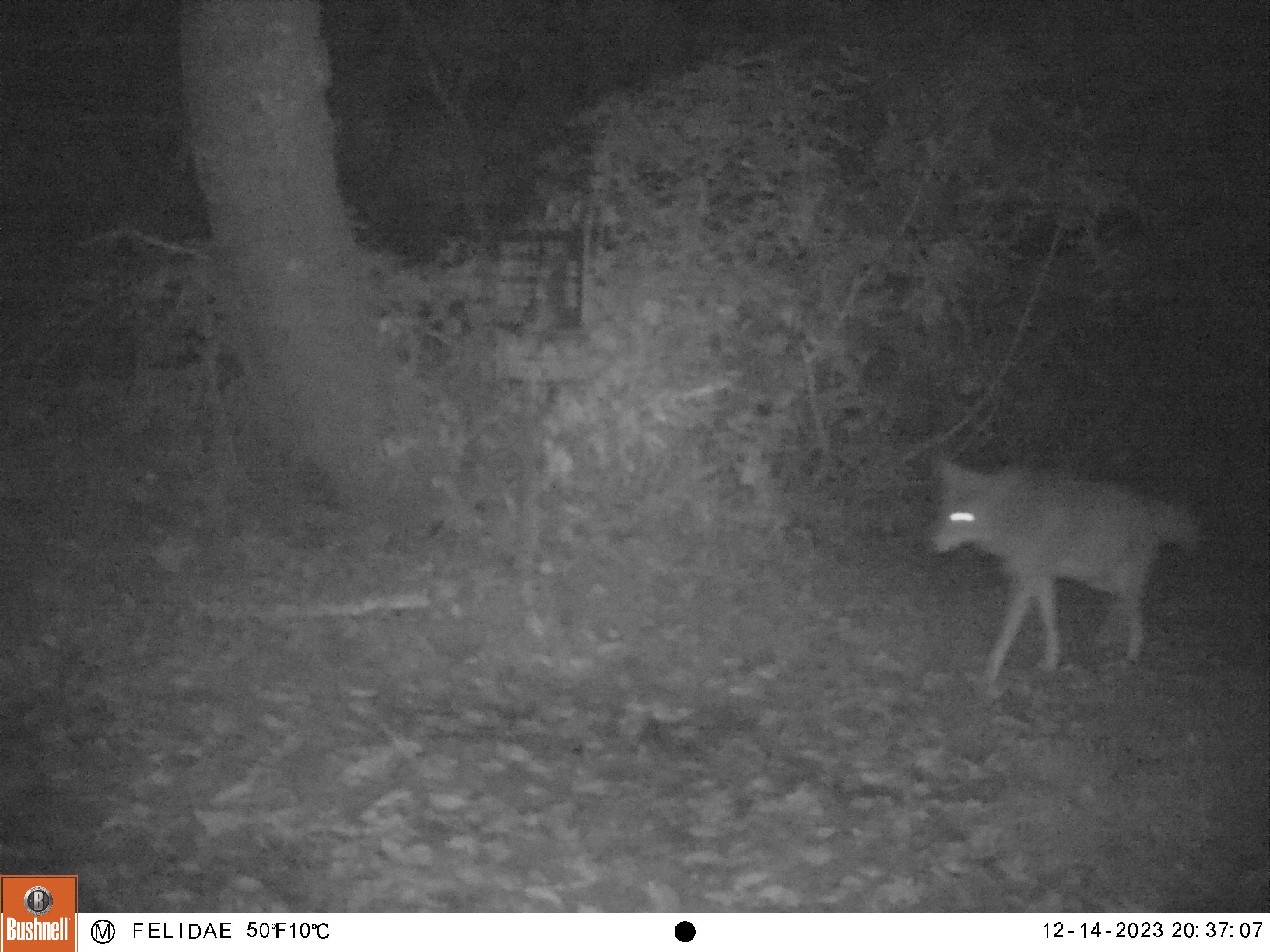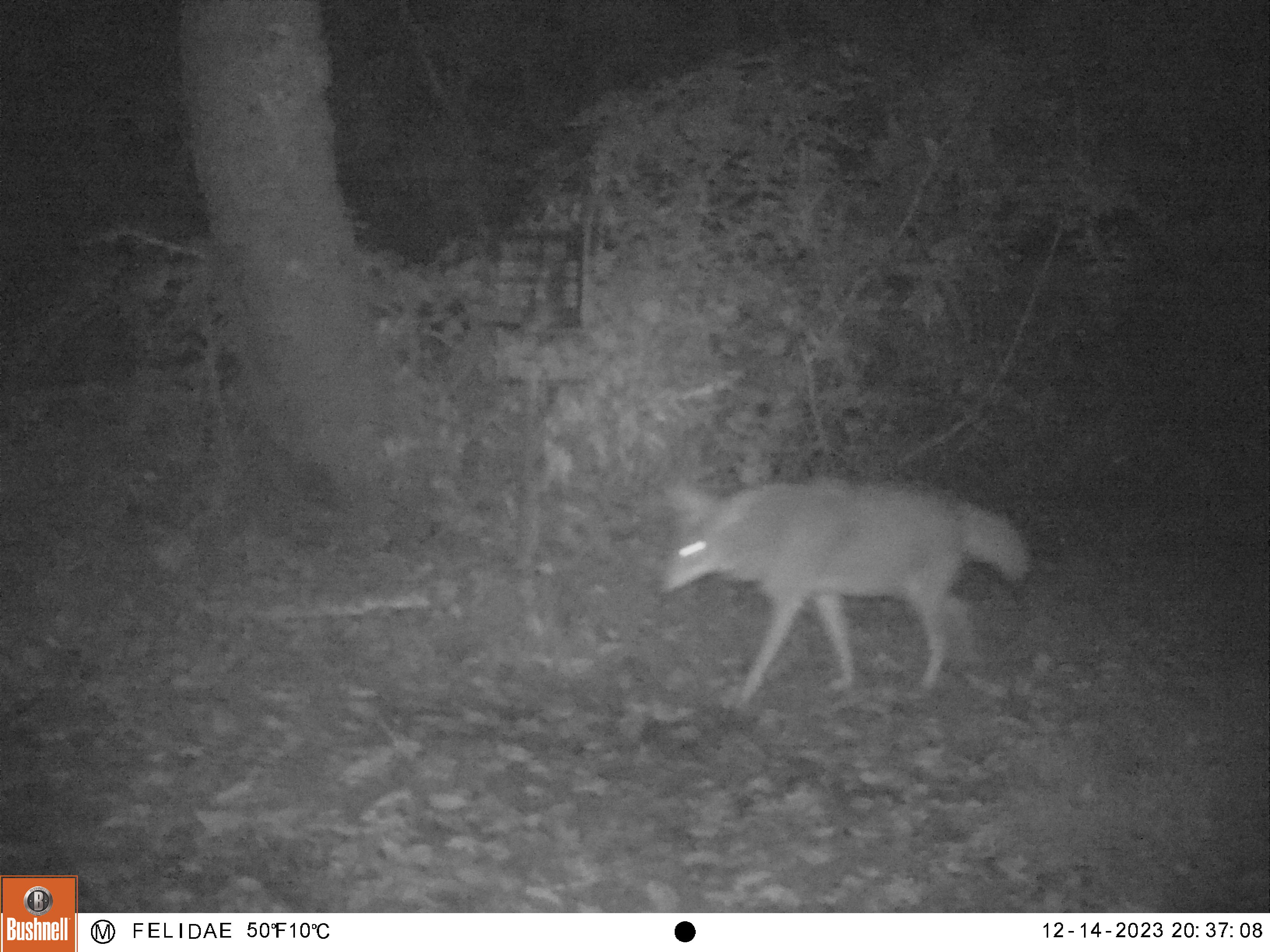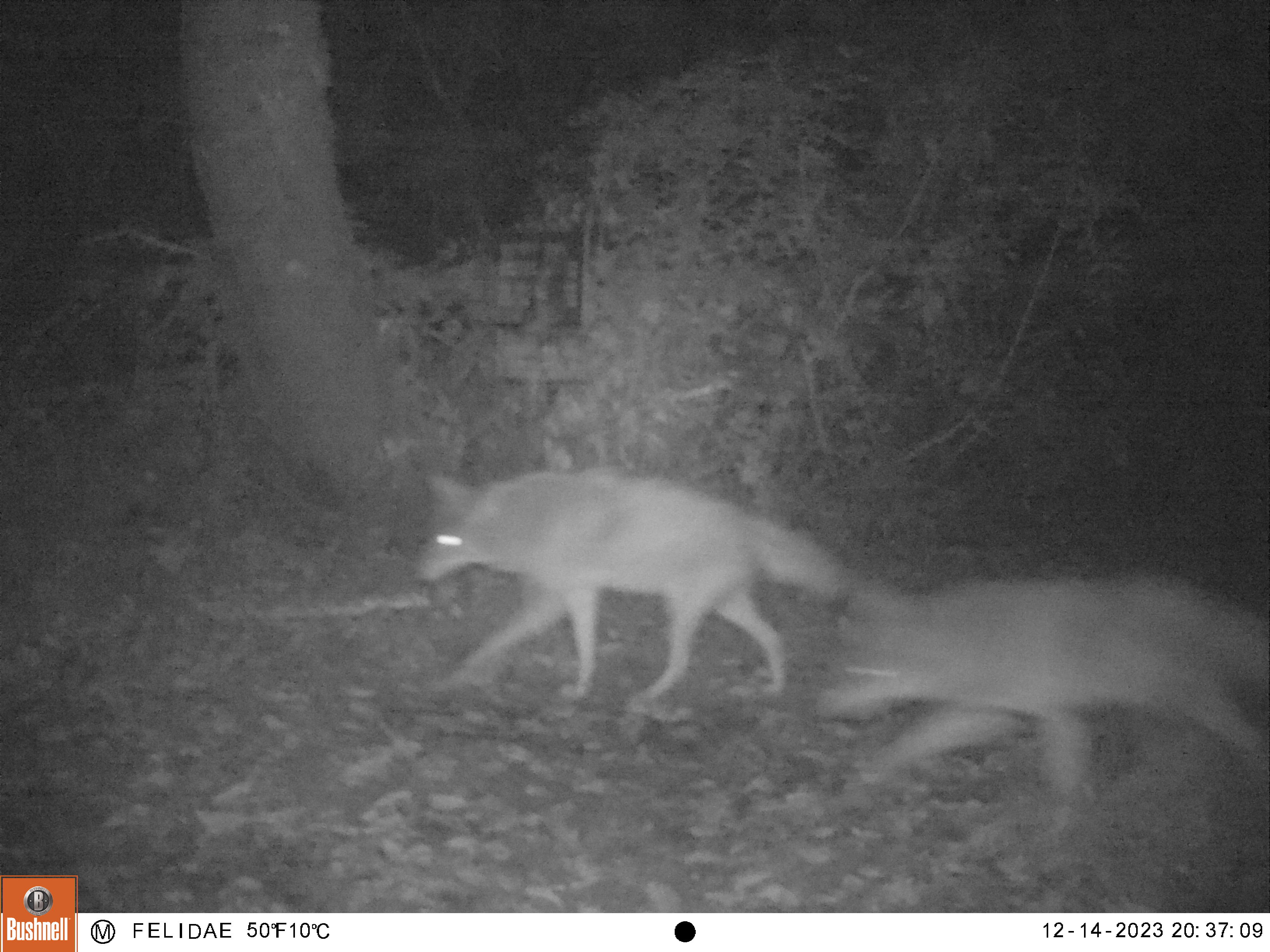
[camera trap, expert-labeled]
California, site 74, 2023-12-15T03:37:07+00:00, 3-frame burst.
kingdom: Animalia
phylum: Chordata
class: Mammalia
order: Carnivora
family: Canidae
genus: Canis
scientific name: Canis latrans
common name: coyote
Coyote (Canis latrans).